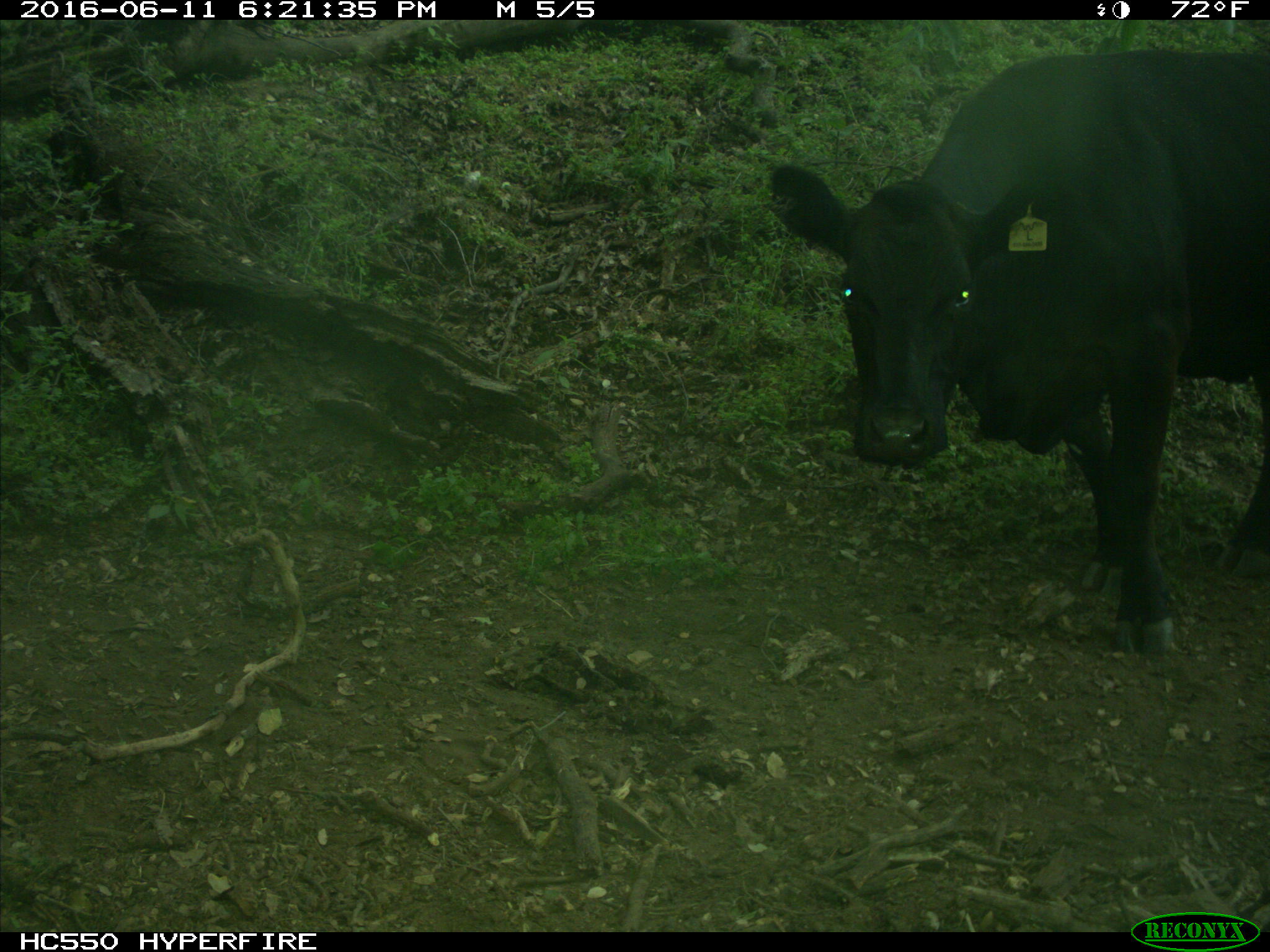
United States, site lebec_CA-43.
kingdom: Animalia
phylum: Chordata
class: Mammalia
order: Artiodactyla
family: Bovidae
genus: Bos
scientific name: Bos taurus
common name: domestic cow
Bos taurus (domestic cow).